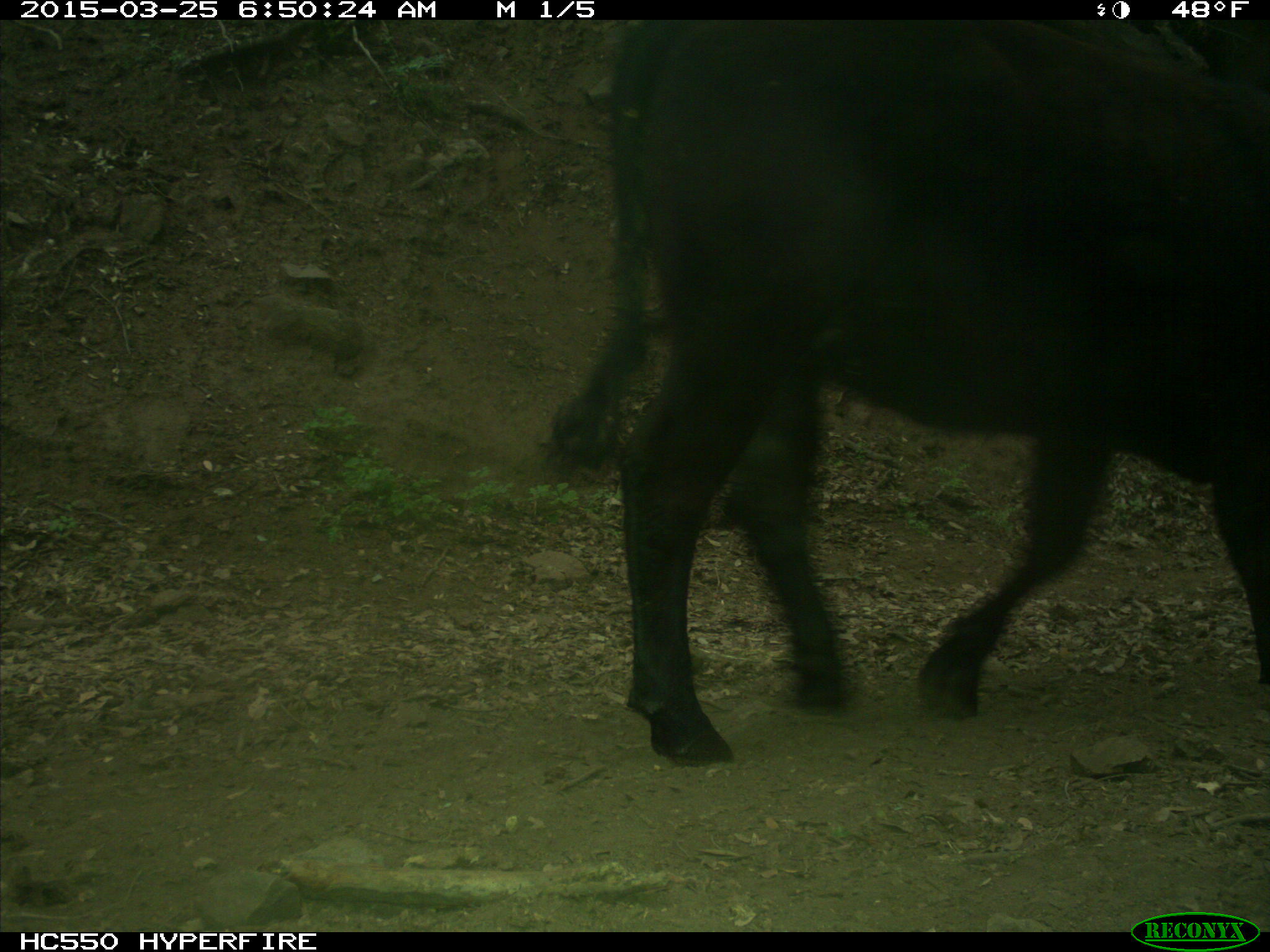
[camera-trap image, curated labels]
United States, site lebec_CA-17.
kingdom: Animalia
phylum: Chordata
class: Mammalia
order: Artiodactyla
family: Bovidae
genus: Bos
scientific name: Bos taurus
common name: domestic cow